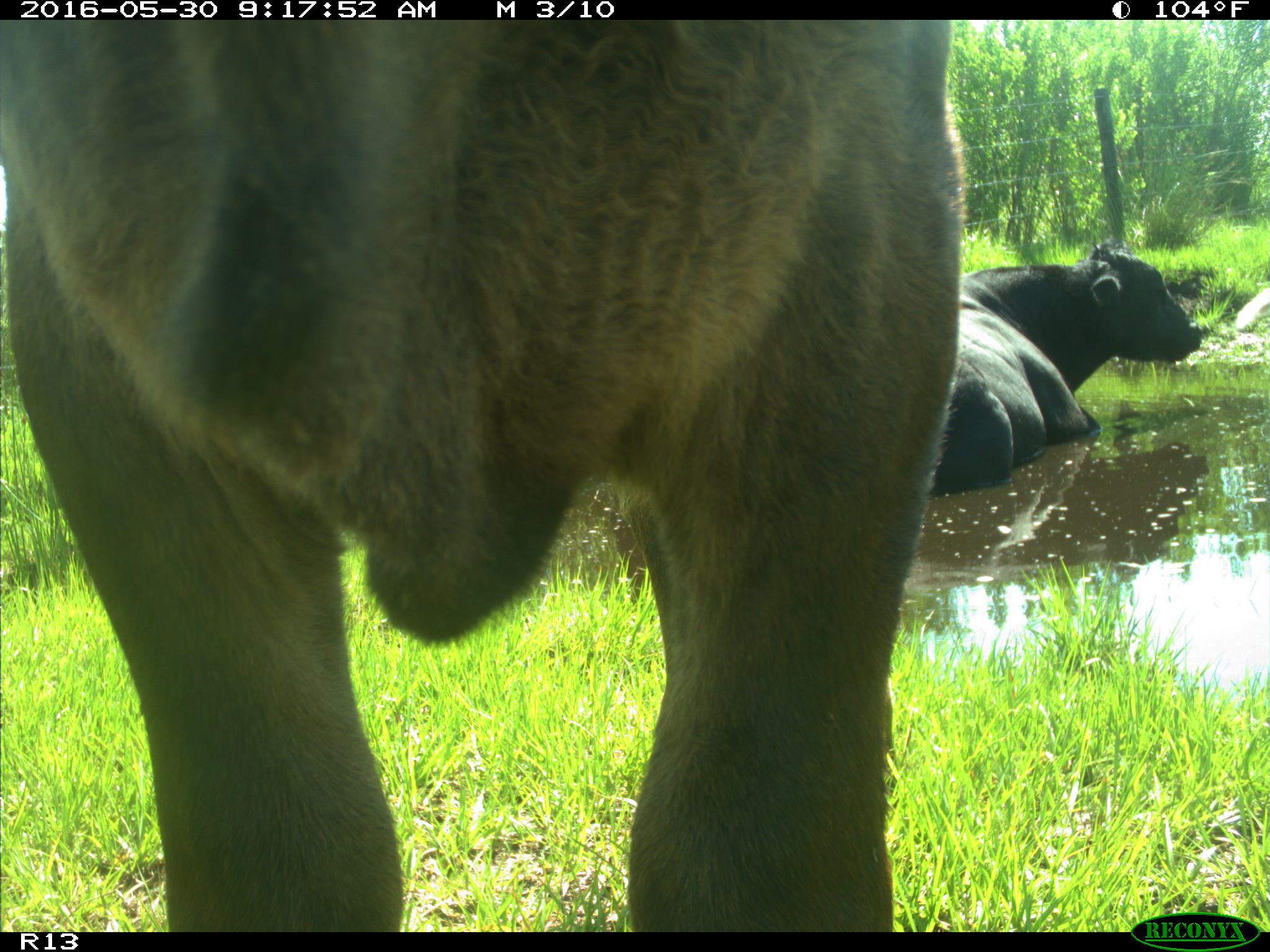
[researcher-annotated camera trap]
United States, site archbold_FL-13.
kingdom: Animalia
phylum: Chordata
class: Mammalia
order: Artiodactyla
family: Bovidae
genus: Bos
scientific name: Bos taurus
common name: domestic cow